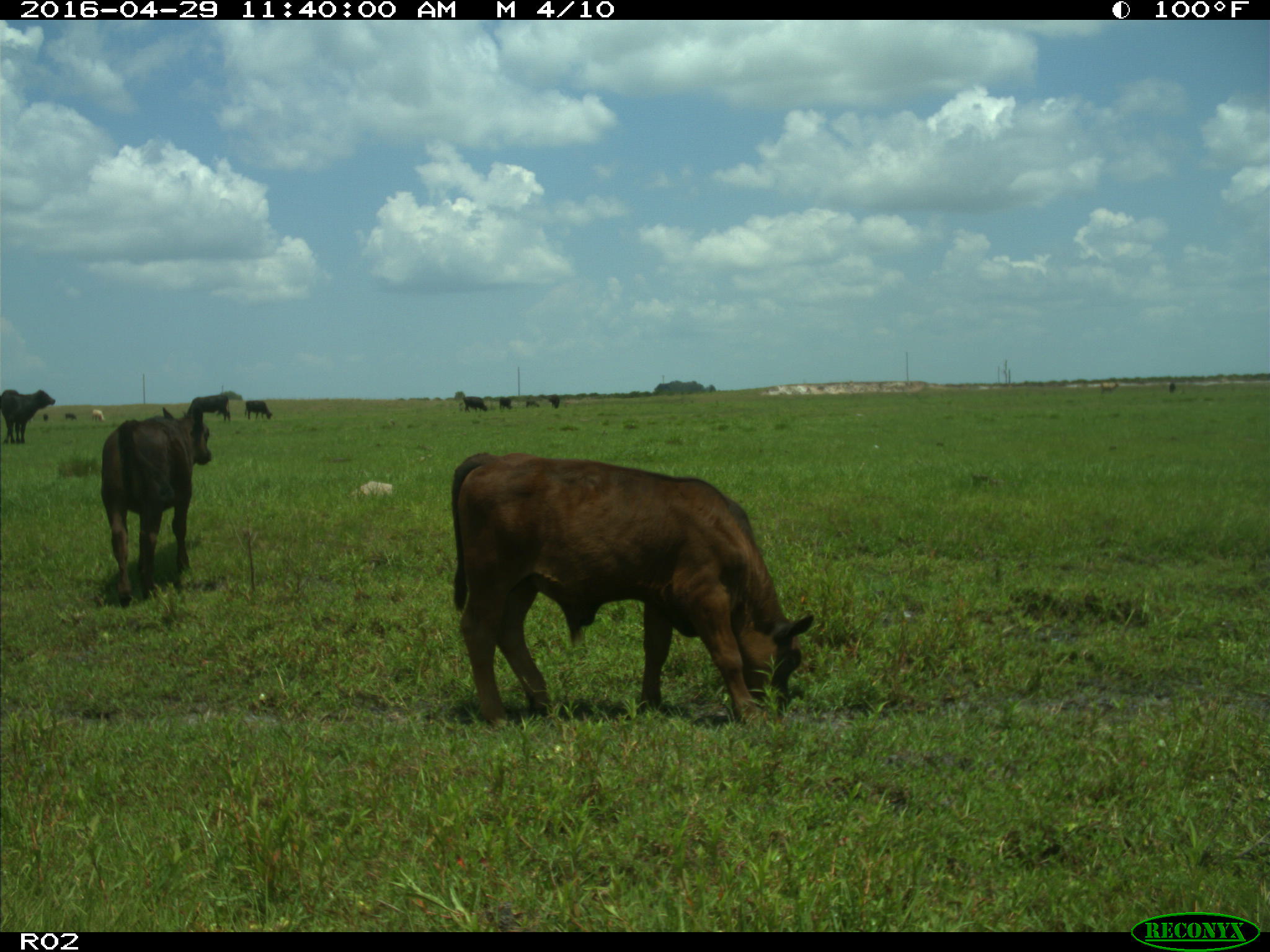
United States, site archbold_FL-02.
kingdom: Animalia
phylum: Chordata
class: Mammalia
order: Artiodactyla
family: Bovidae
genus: Bos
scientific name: Bos taurus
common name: domestic cow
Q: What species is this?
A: Bos taurus (domestic cow).